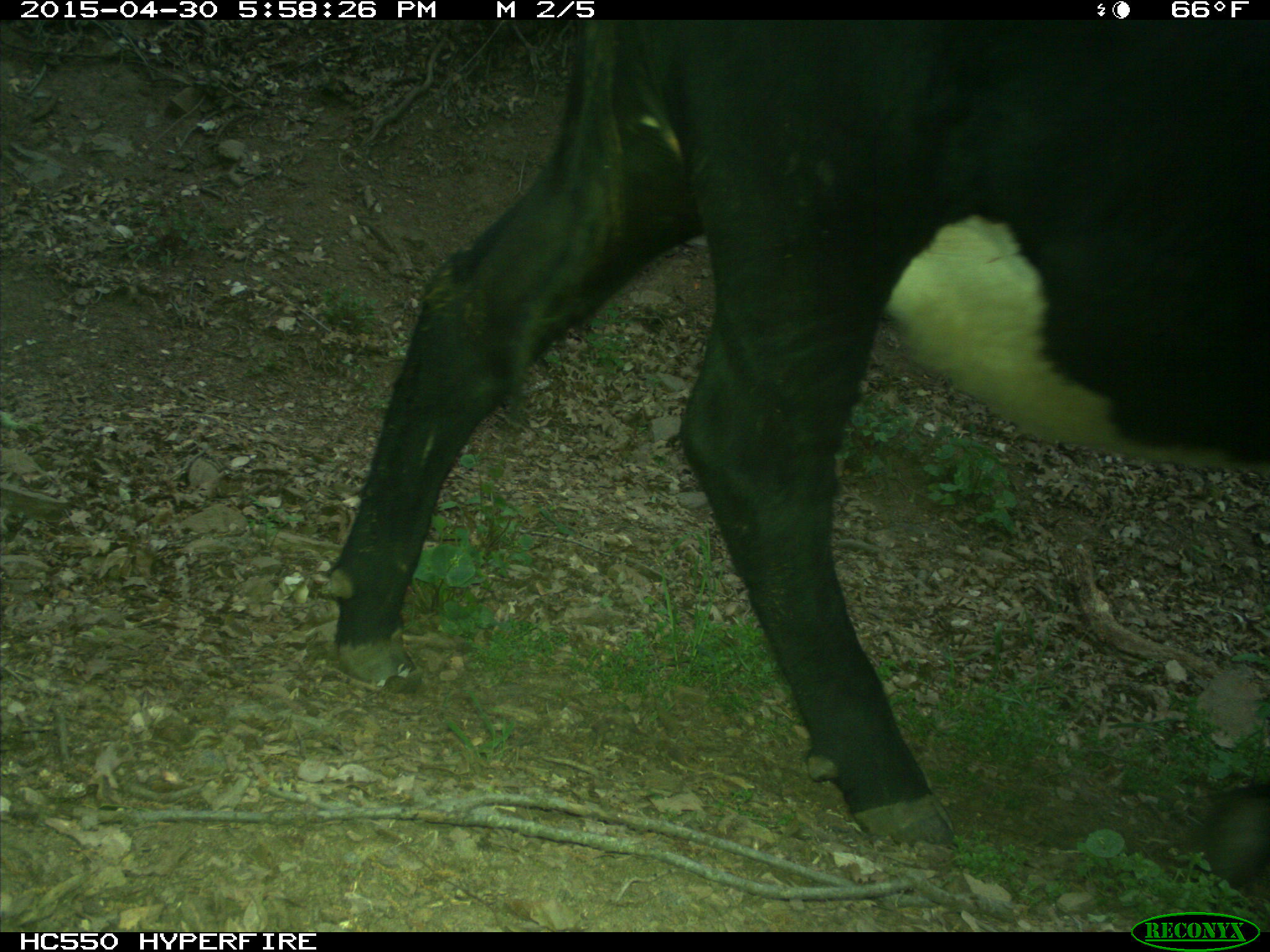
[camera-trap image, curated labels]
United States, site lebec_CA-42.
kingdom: Animalia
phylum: Chordata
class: Mammalia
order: Artiodactyla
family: Bovidae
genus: Bos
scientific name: Bos taurus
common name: domestic cow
Bos taurus (domestic cow).